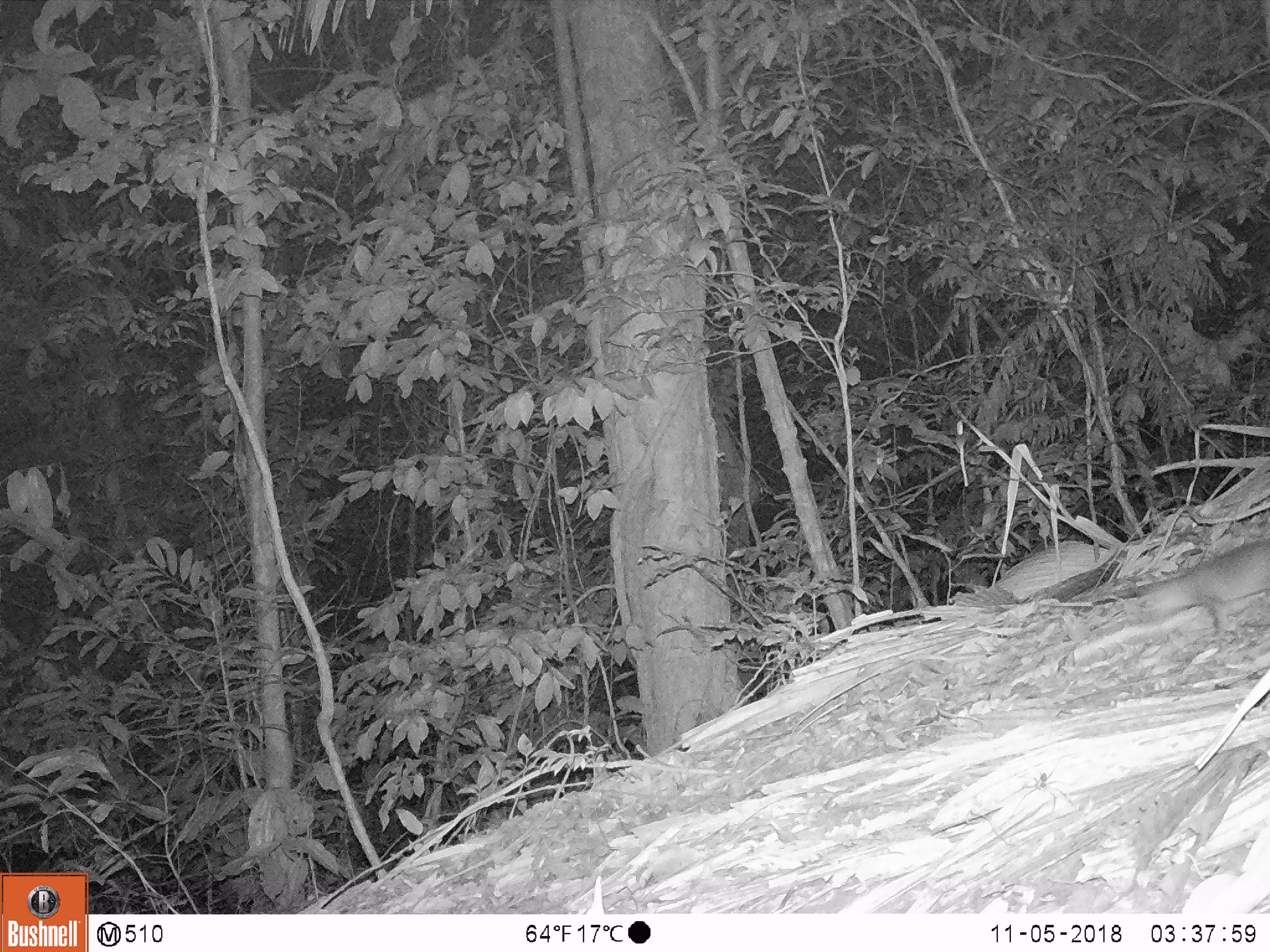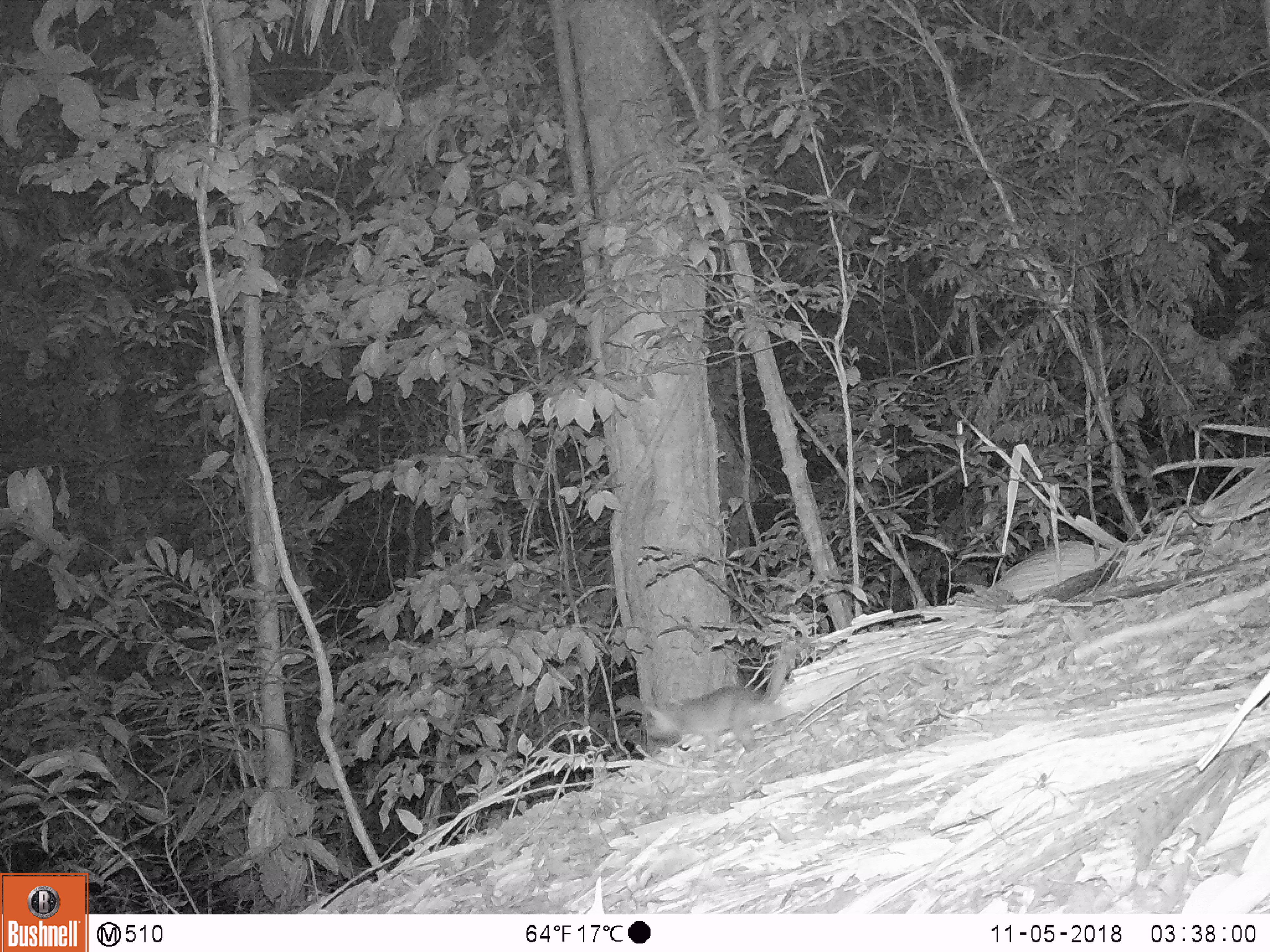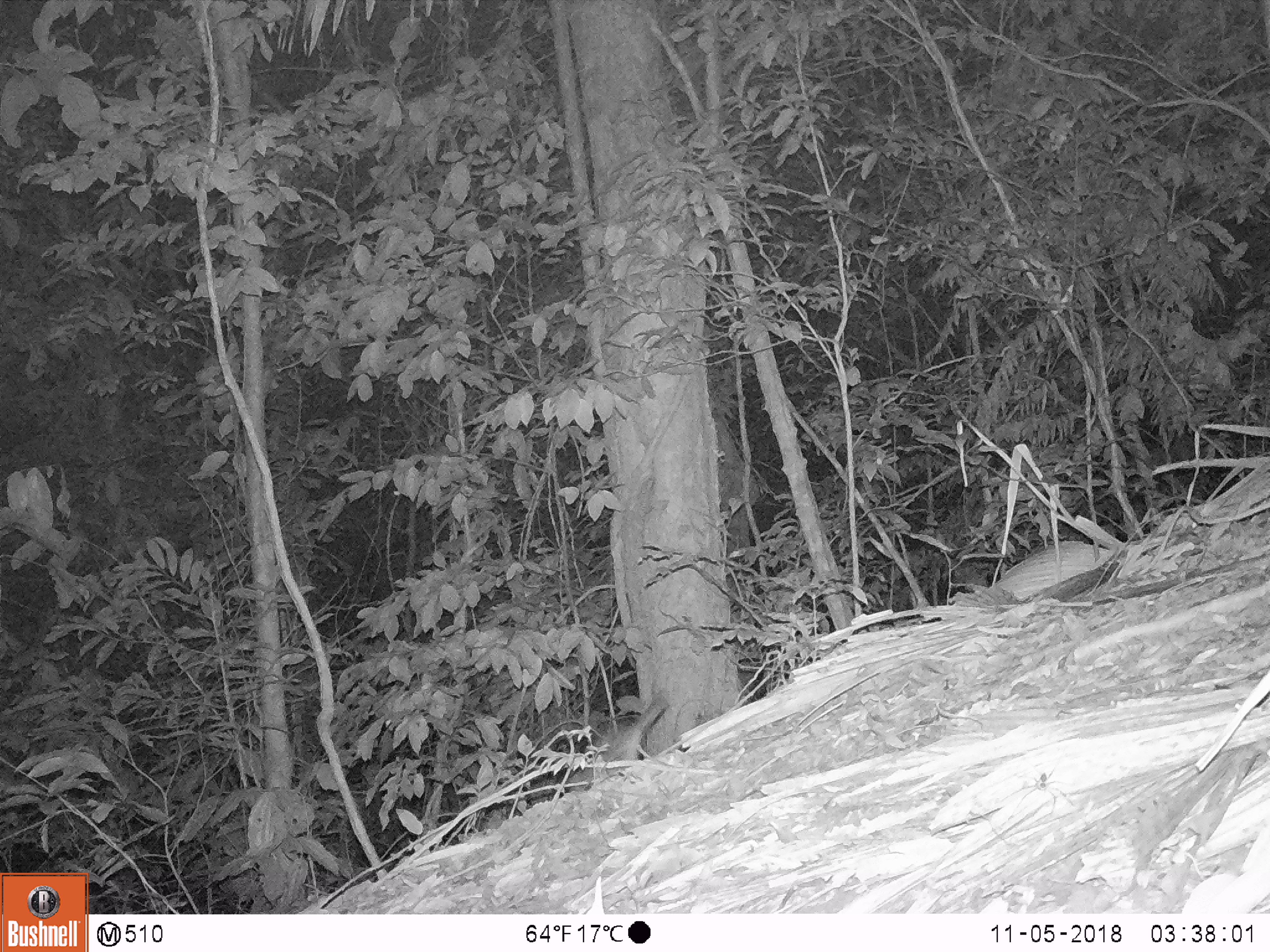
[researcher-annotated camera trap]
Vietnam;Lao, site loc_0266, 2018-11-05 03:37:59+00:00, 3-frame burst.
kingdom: Animalia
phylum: Chordata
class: Mammalia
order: Carnivora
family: Mustelidae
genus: Melogale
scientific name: Melogale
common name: ferret badger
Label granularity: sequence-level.